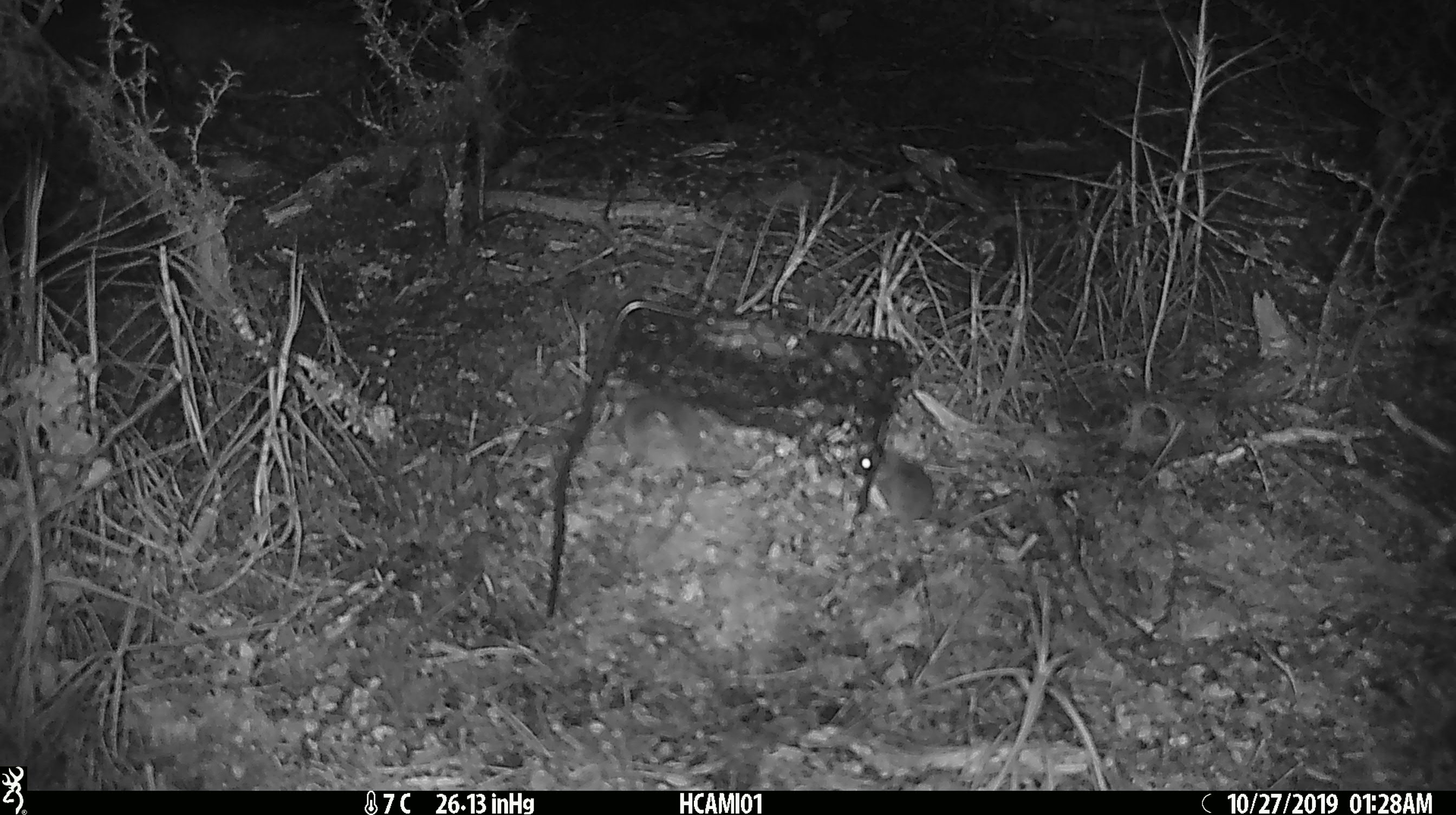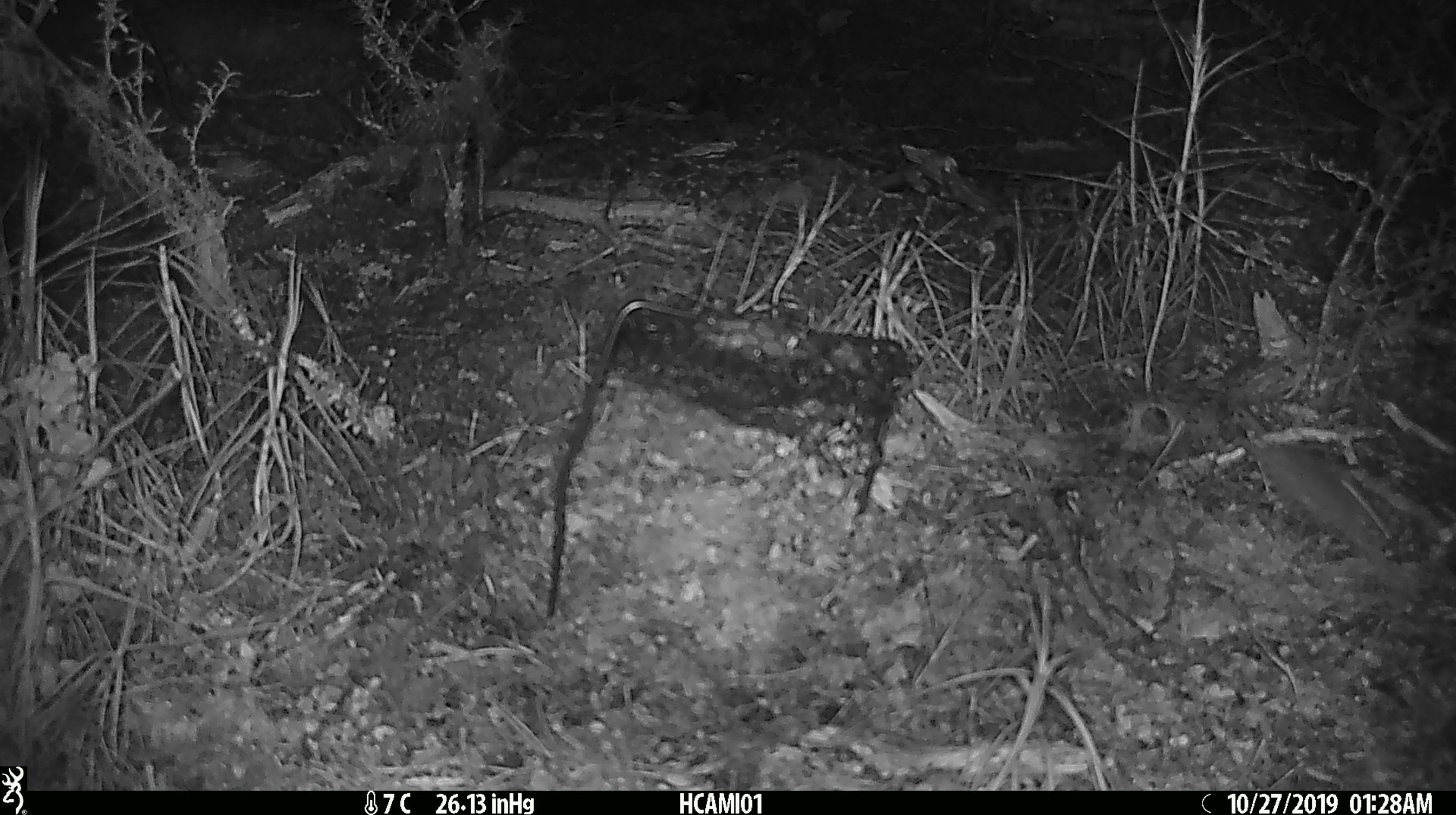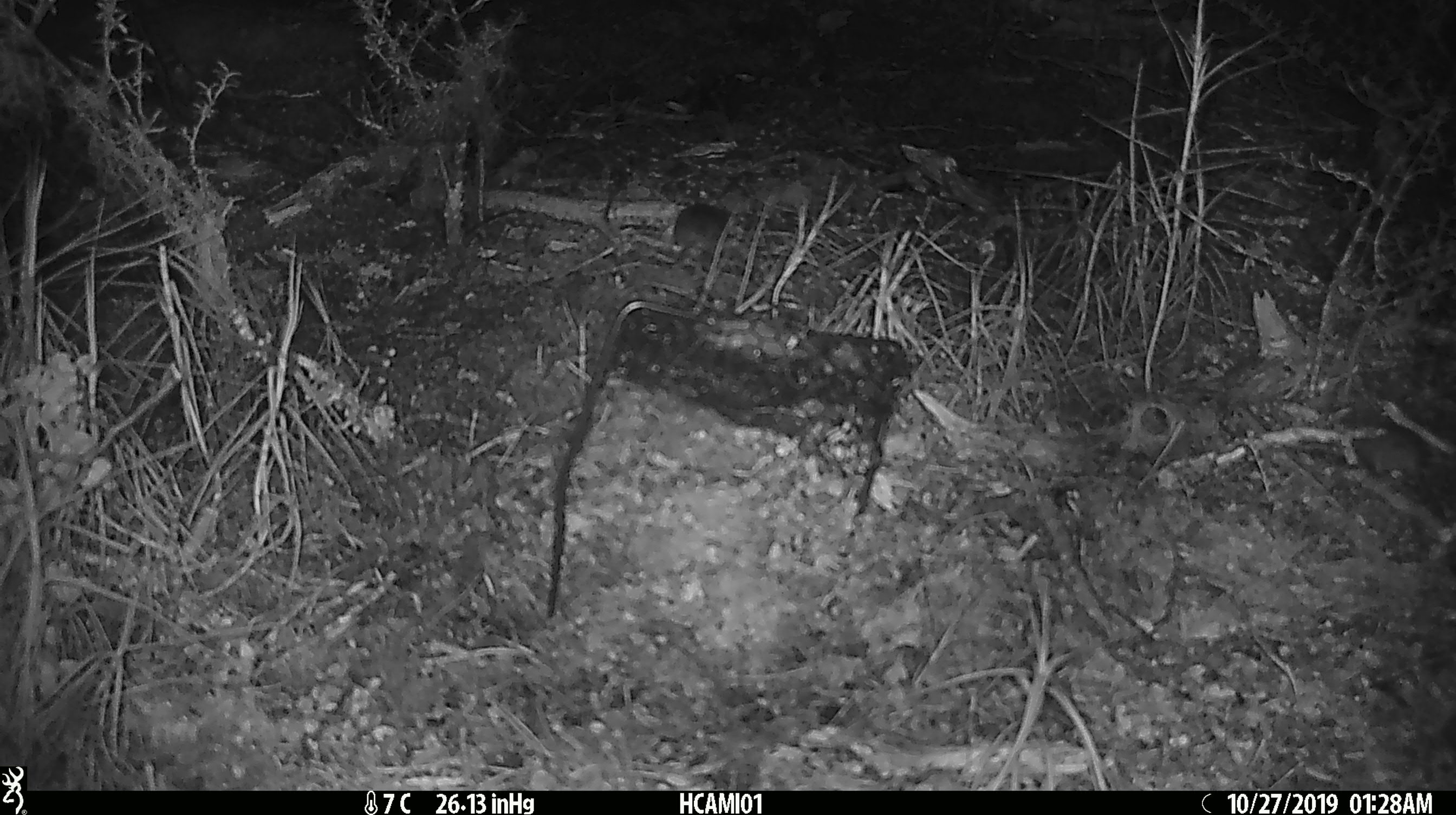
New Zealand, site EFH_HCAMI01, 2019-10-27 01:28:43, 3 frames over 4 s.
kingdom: Animalia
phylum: Chordata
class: Mammalia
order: Rodentia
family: Muridae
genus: Mus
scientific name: Mus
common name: mouse